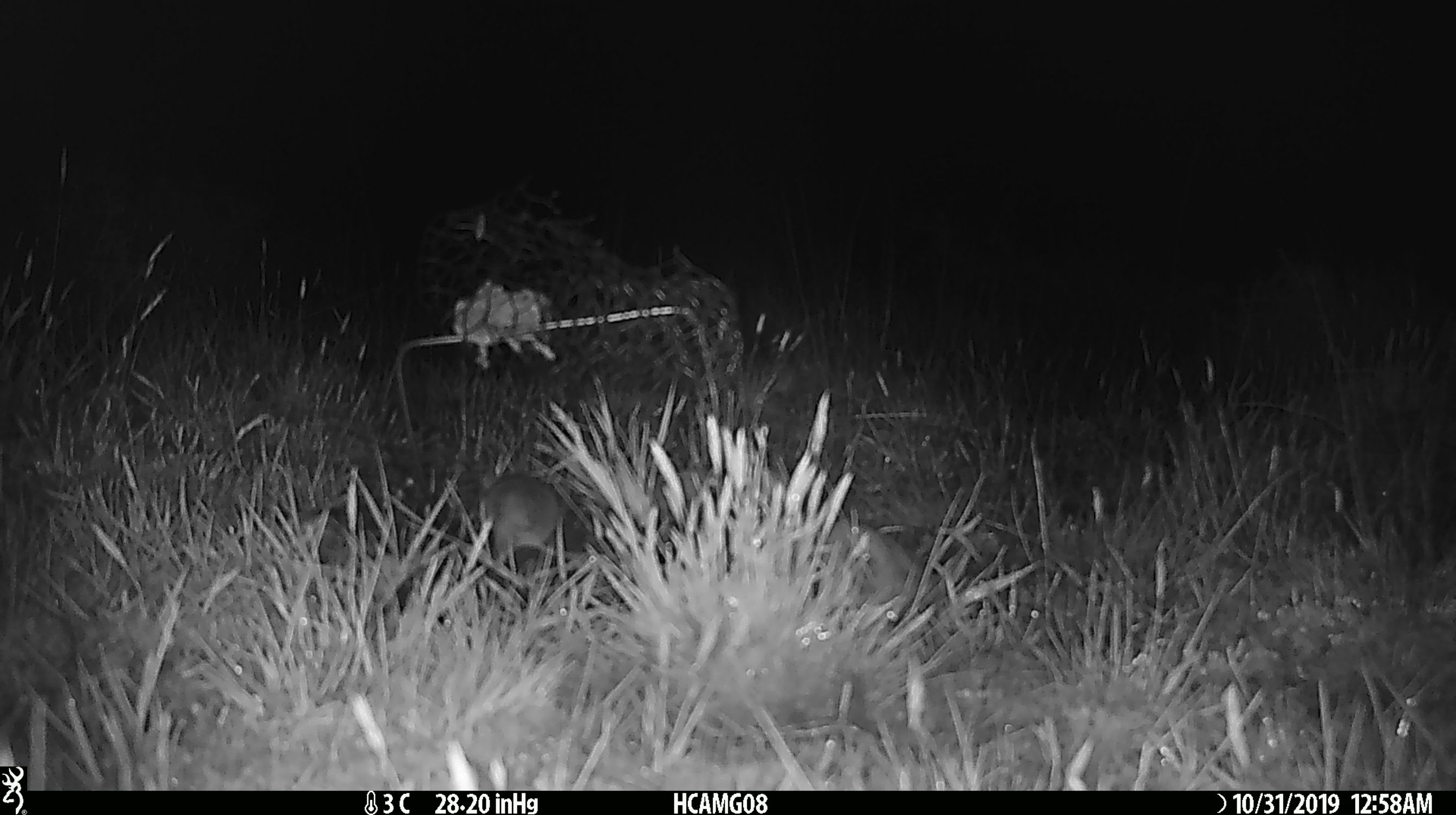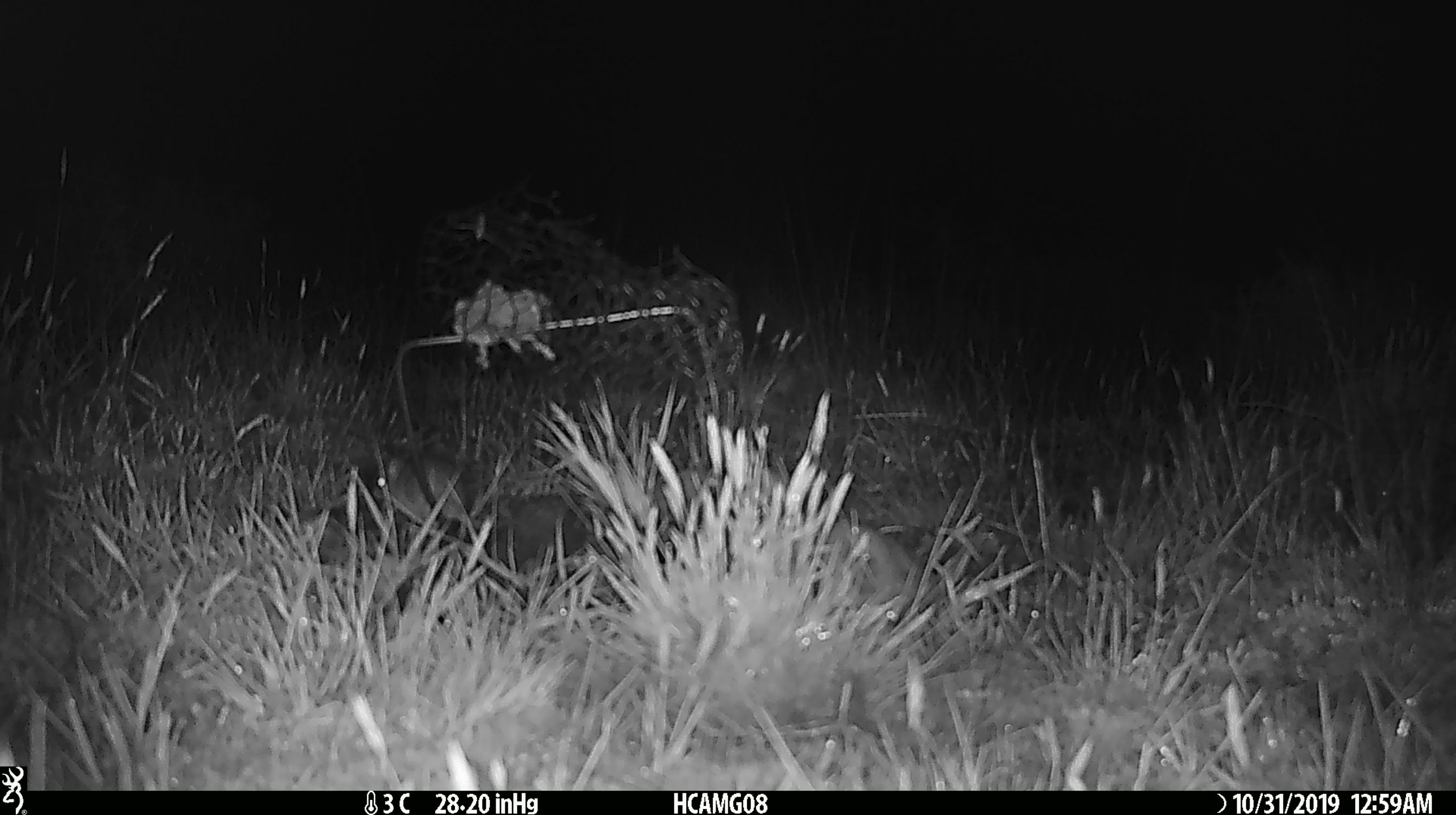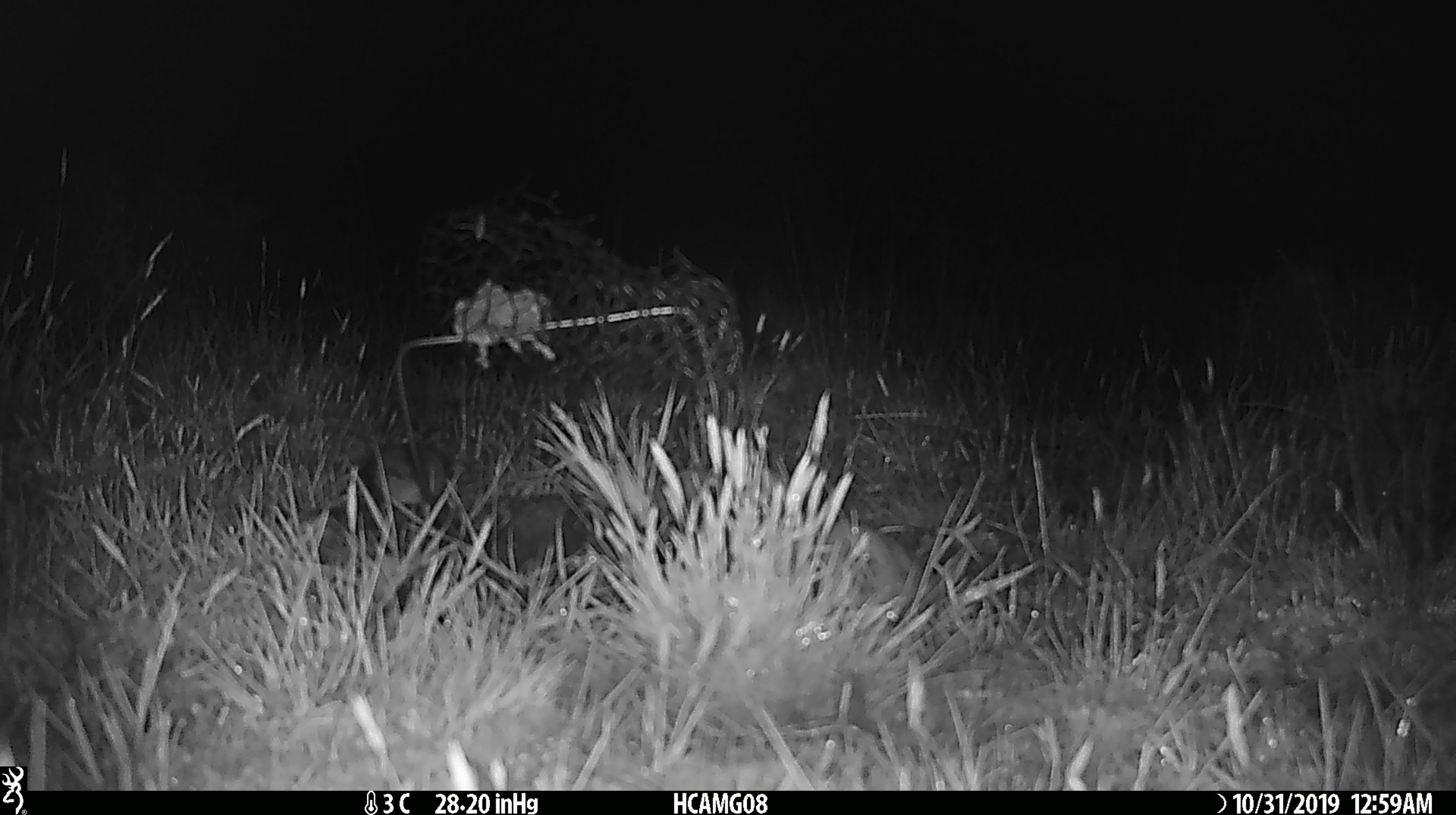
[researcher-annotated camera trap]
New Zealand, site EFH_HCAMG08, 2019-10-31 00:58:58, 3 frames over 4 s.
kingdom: Animalia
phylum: Chordata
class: Mammalia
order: Rodentia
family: Muridae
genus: Mus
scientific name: Mus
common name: mouse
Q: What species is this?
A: Mouse (Mus).